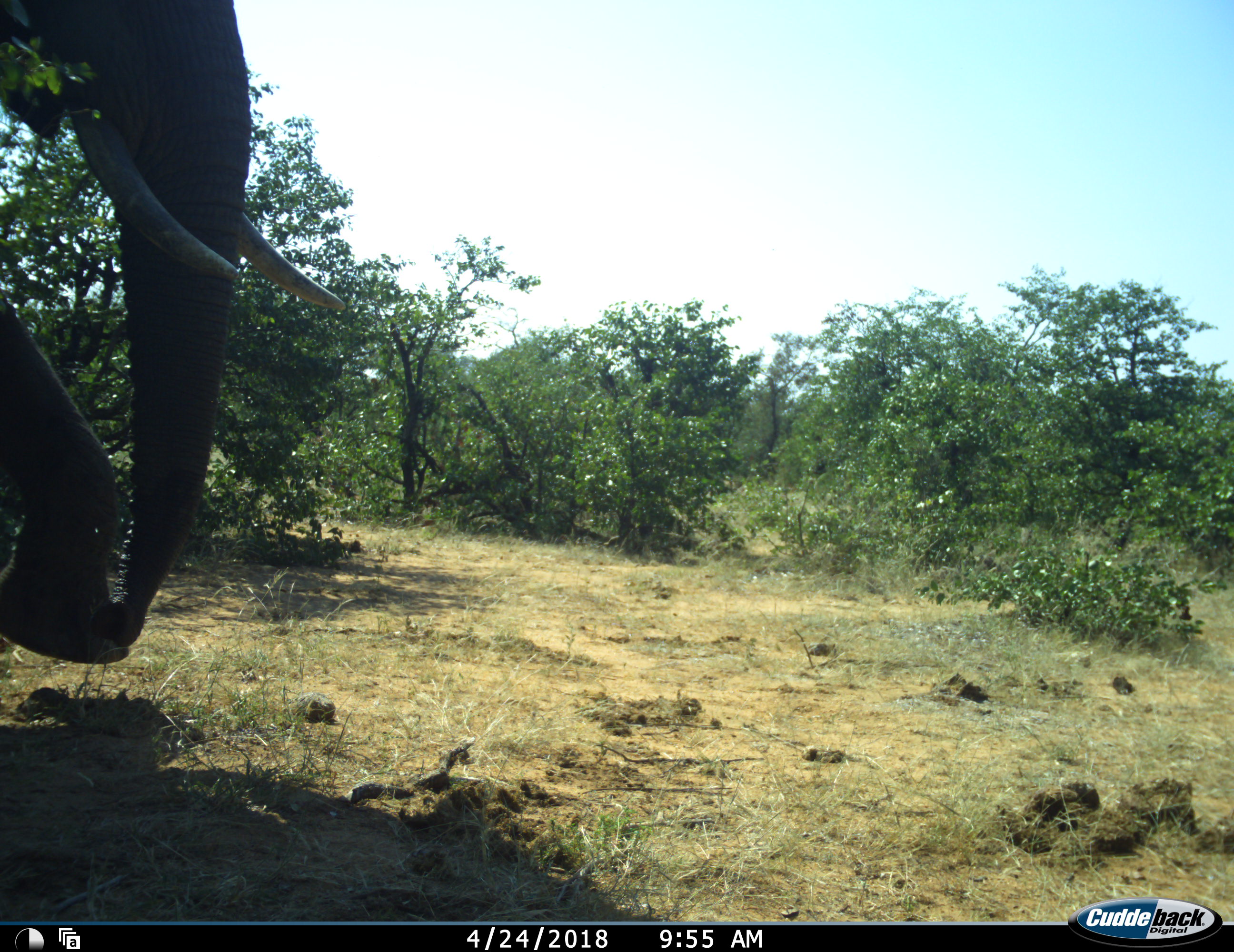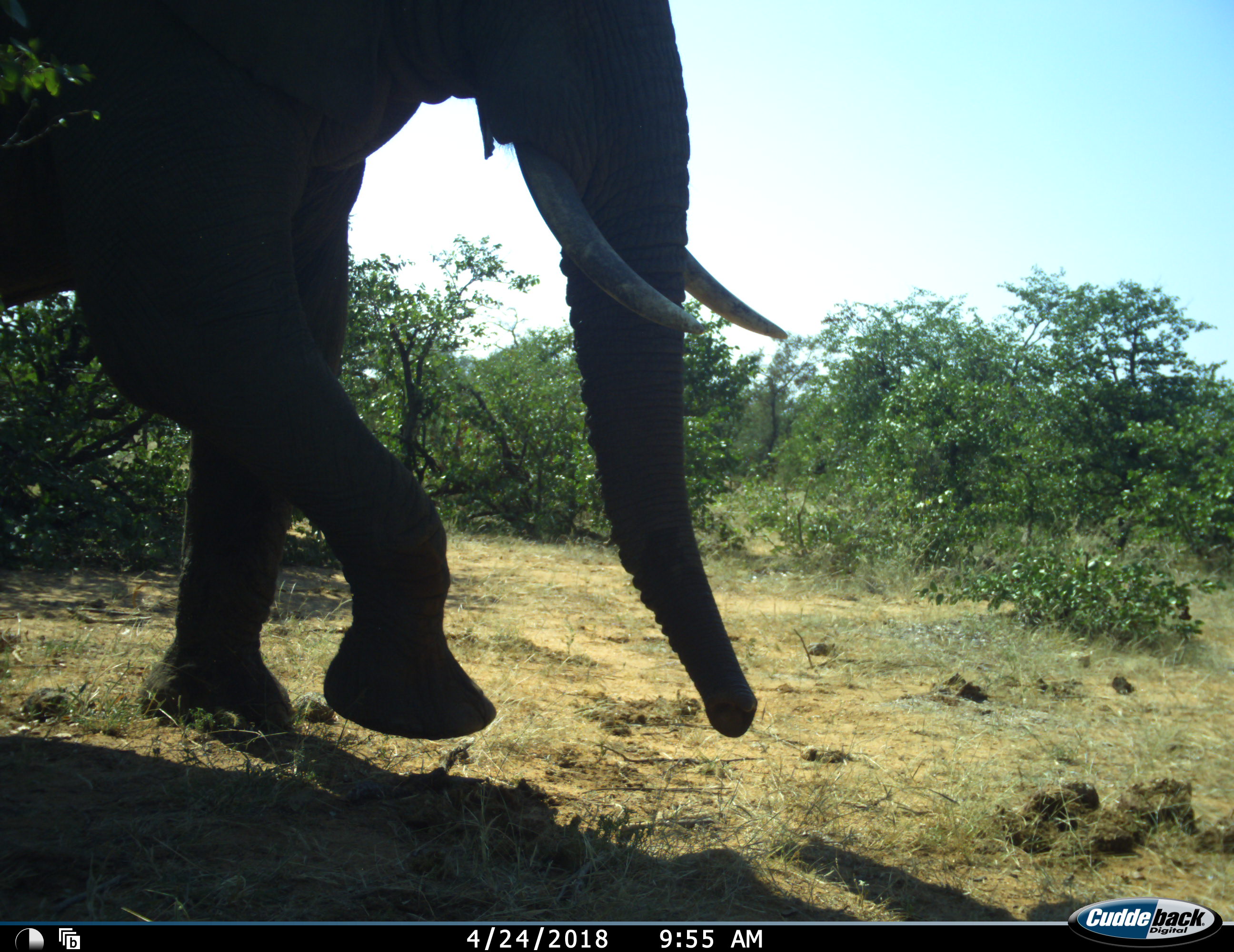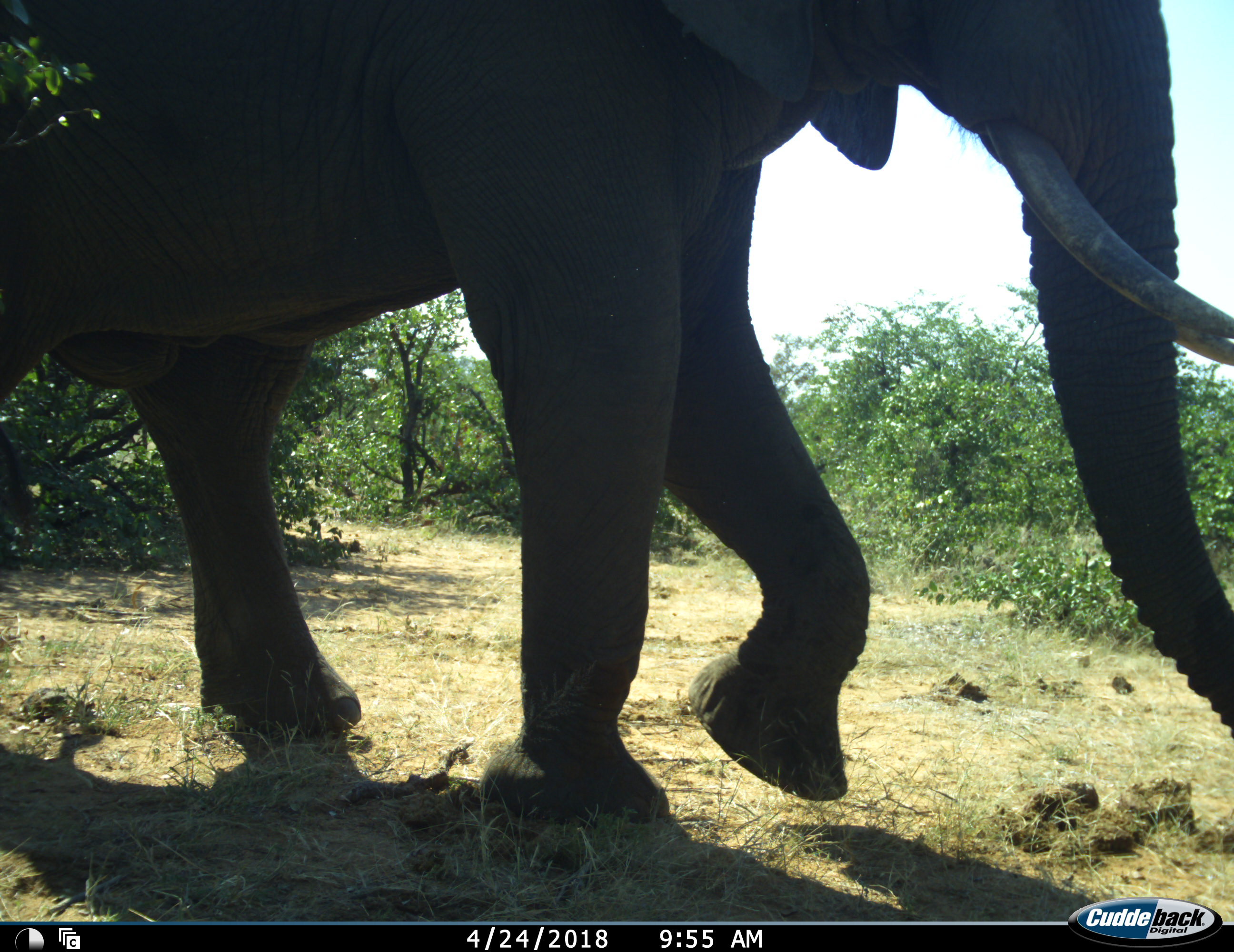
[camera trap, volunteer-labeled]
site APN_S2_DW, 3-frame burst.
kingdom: Animalia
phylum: Chordata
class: Mammalia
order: Proboscidea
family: Elephantidae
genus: Loxodonta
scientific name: Loxodonta africana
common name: african bush elephant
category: elephant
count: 1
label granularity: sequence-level